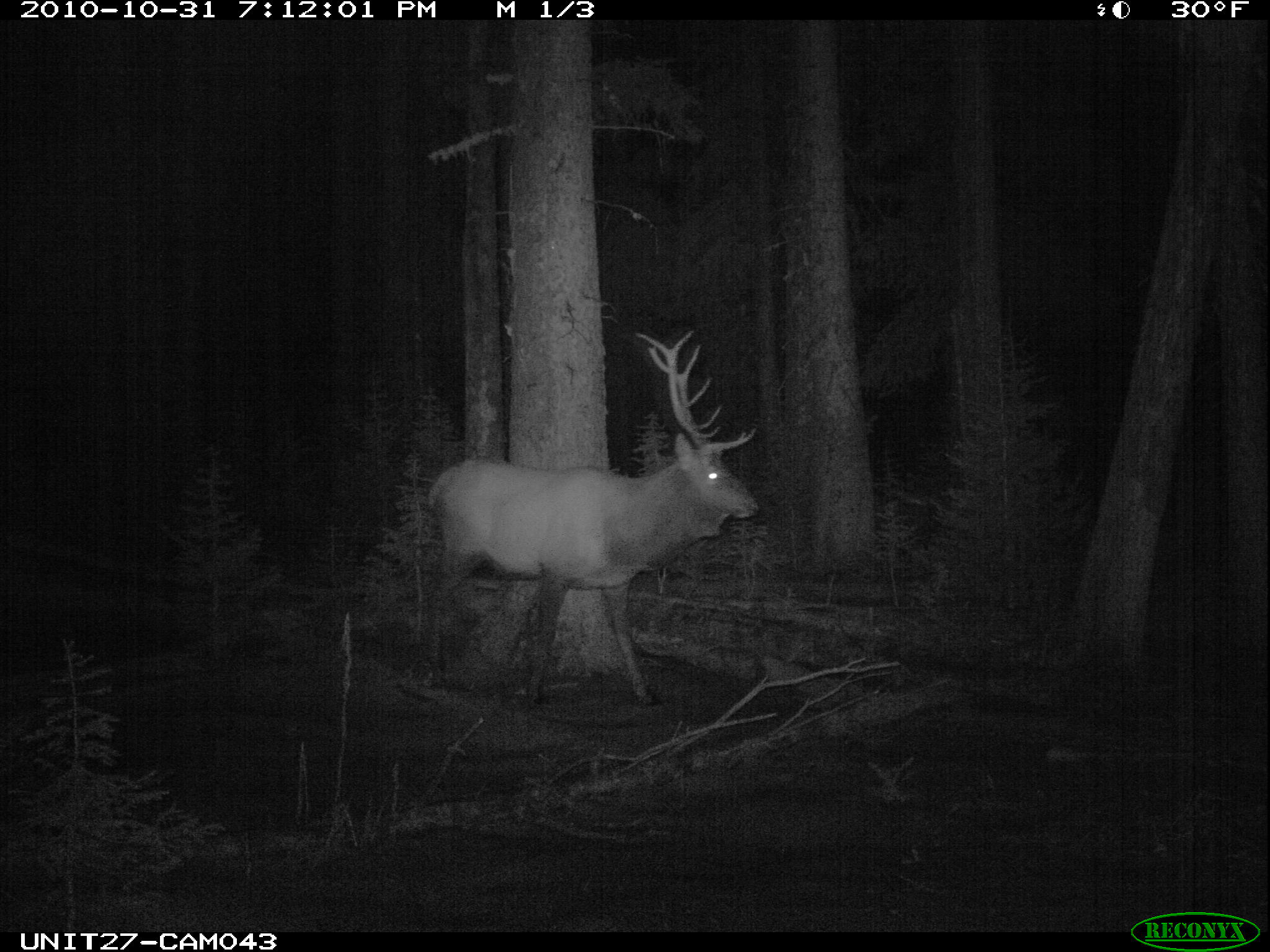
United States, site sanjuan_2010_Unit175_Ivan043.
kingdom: Animalia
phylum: Chordata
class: Mammalia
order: Artiodactyla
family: Cervidae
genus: Cervus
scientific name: Cervus elaphus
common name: red deer